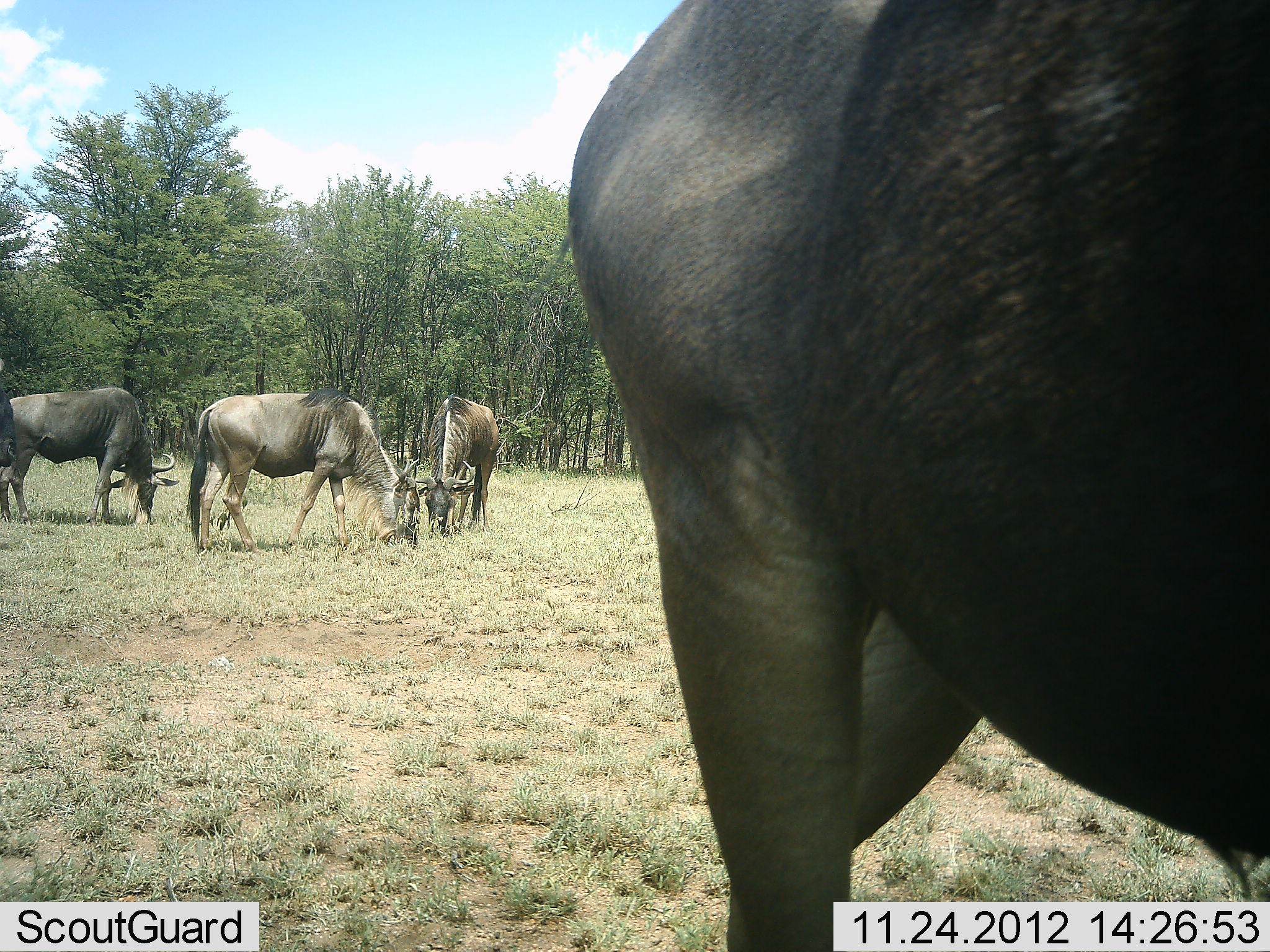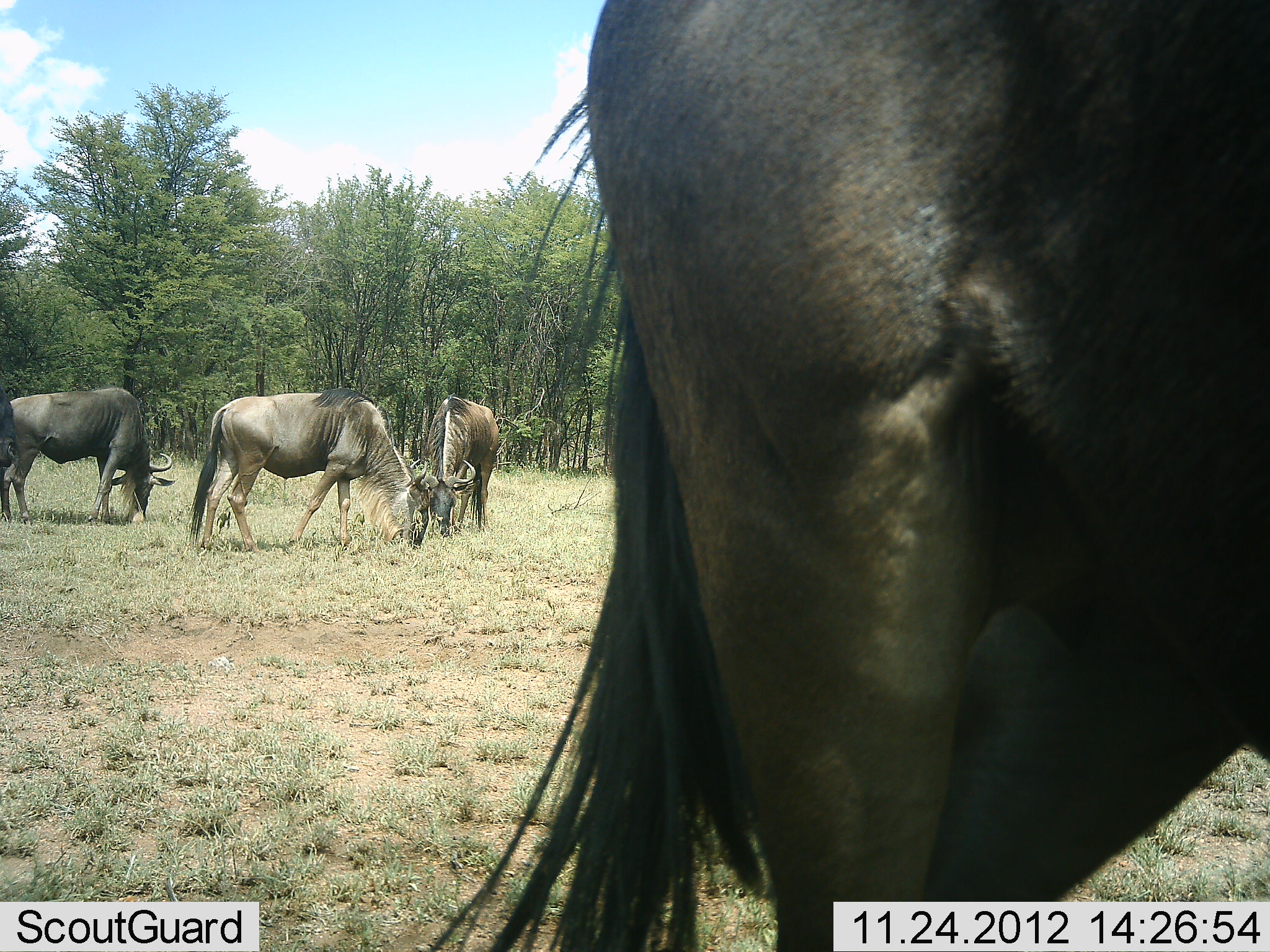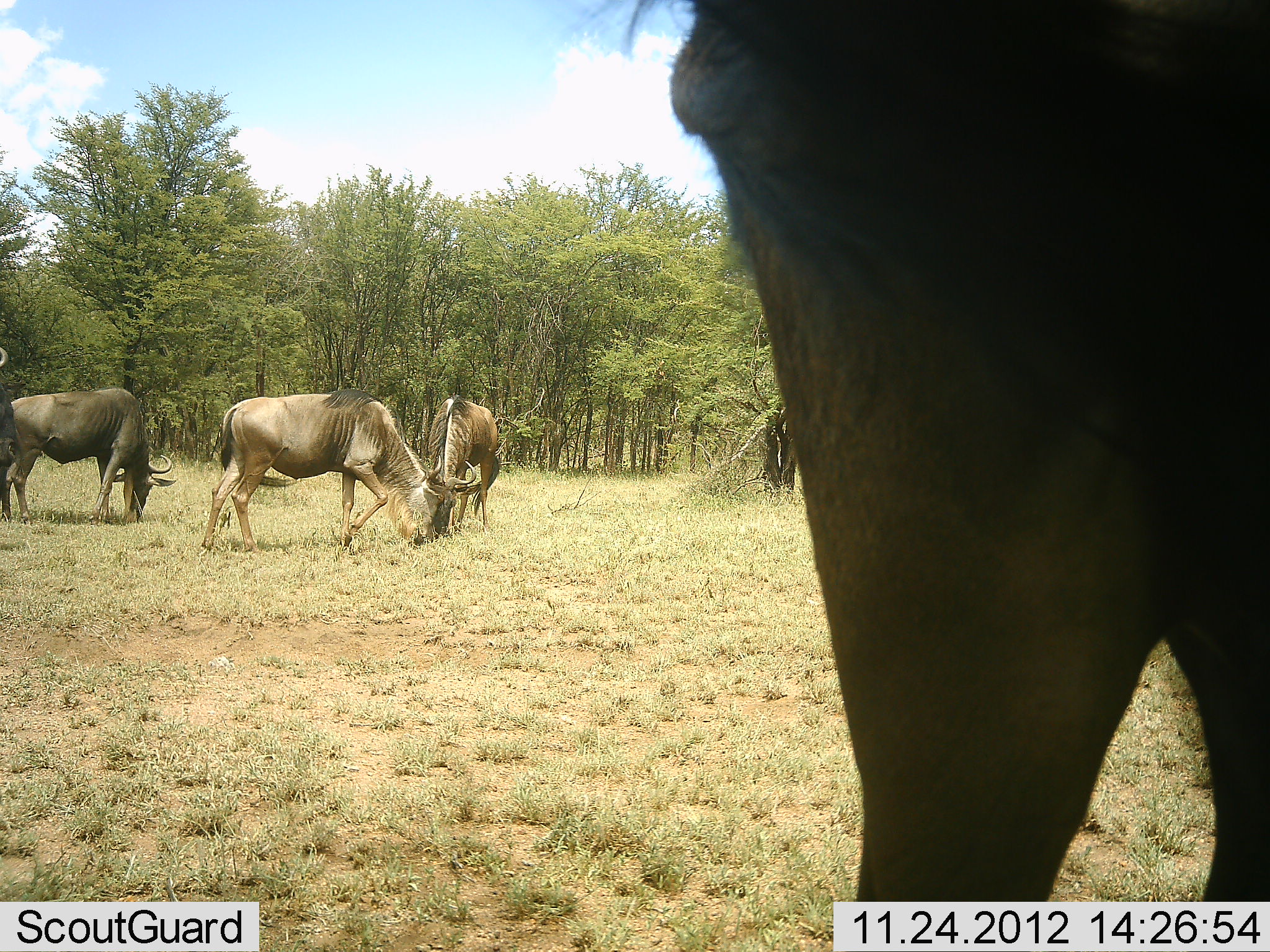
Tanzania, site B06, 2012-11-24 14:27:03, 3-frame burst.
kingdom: Animalia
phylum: Chordata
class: Mammalia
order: Artiodactyla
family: Bovidae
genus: Connochaetes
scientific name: Connochaetes taurinus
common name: blue wildebeest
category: wildebeest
Wildebeest (blue wildebeest) (Connochaetes taurinus), count 4. Behavior (volunteer vote fractions): standing 10%, resting 0%, moving 0%, interacting 0%. Young present (vote fraction): 0%. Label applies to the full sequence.